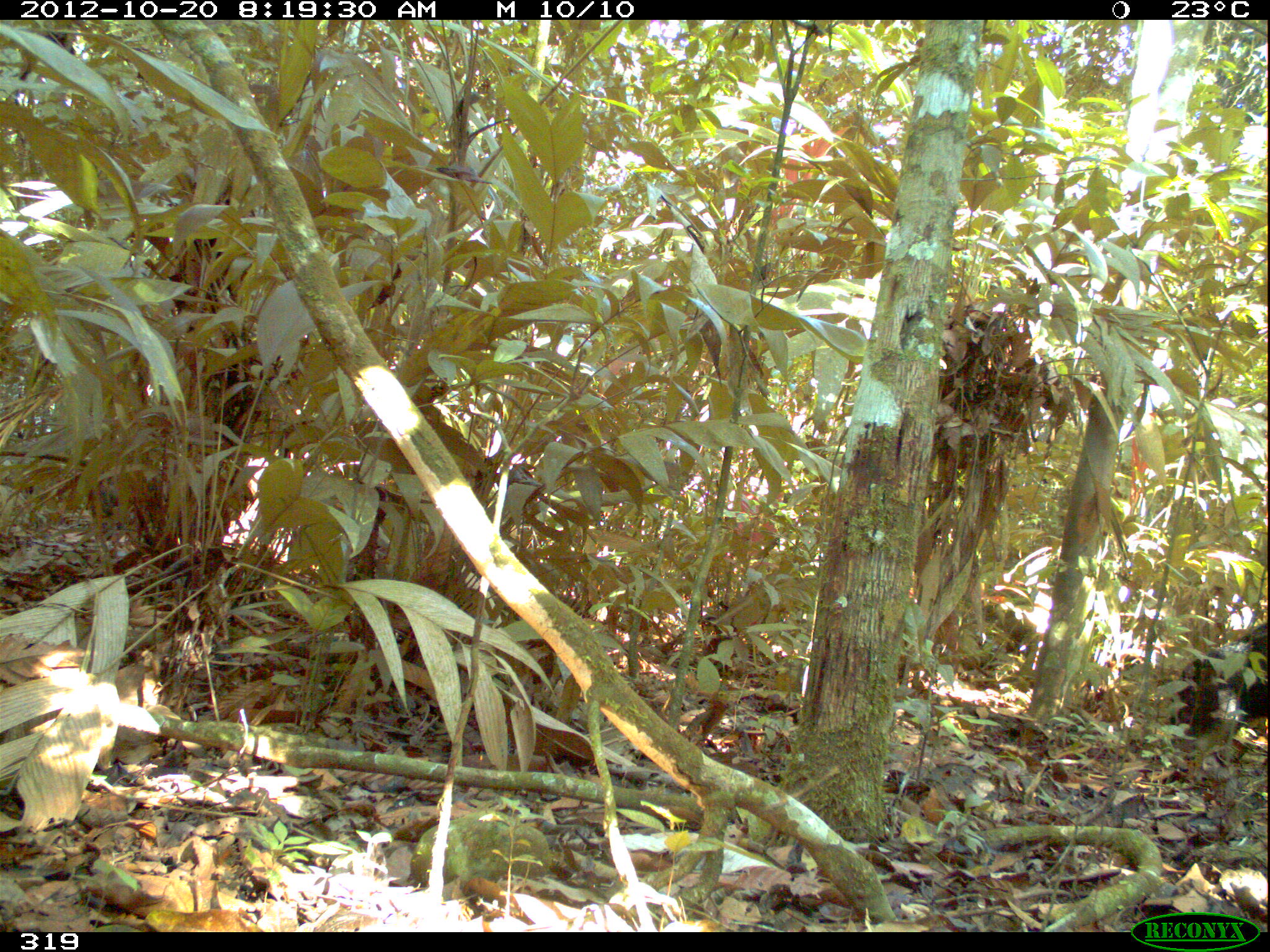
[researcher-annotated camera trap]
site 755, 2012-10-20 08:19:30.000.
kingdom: Animalia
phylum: Chordata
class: Mammalia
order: Artiodactyla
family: Tayassuidae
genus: Tayassu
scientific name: Tayassu pecari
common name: white-lipped peccary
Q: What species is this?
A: Tayassu pecari (white-lipped peccary).